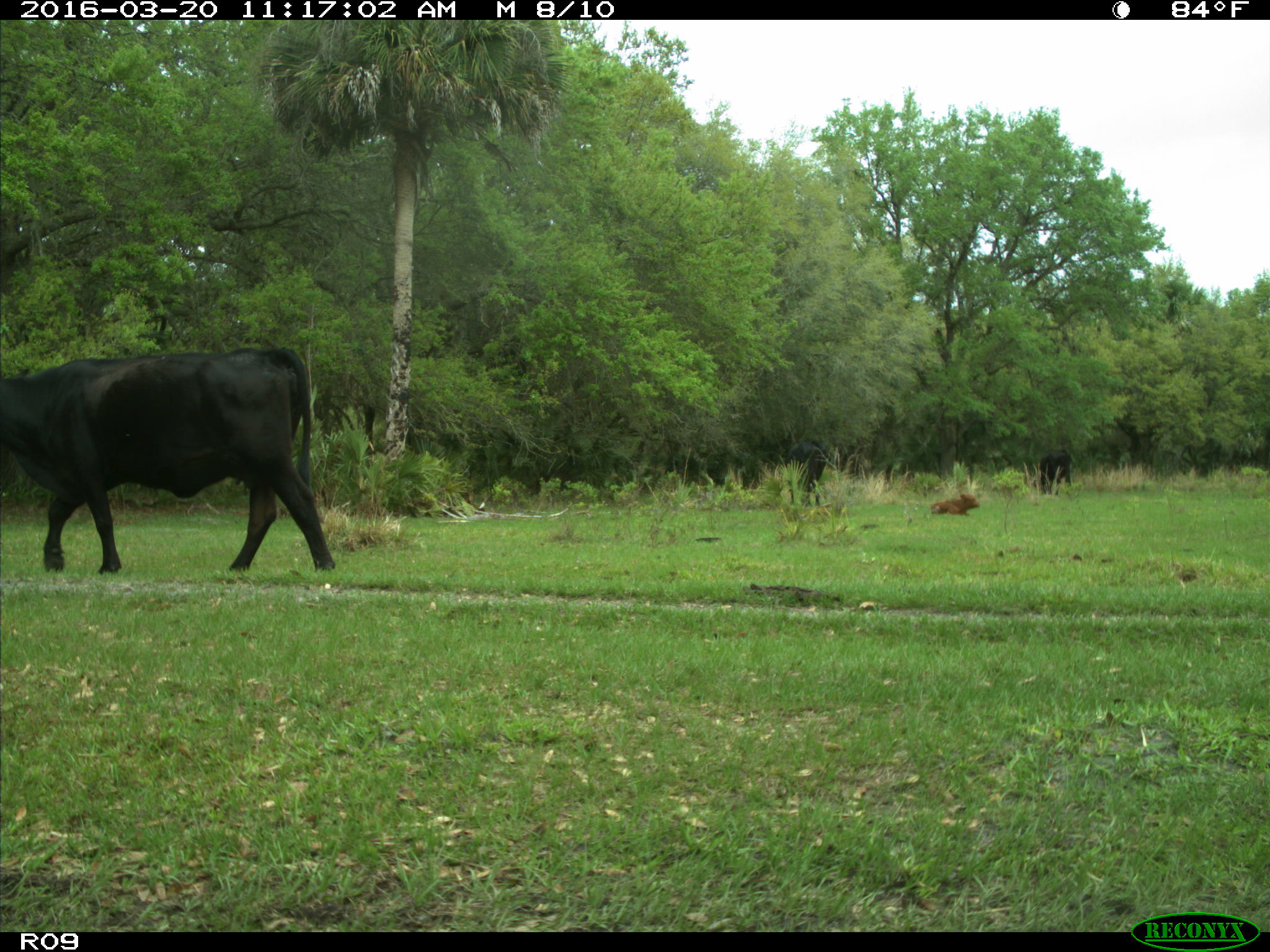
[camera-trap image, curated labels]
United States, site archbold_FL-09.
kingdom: Animalia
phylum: Chordata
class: Mammalia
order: Artiodactyla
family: Bovidae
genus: Bos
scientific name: Bos taurus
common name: domestic cow